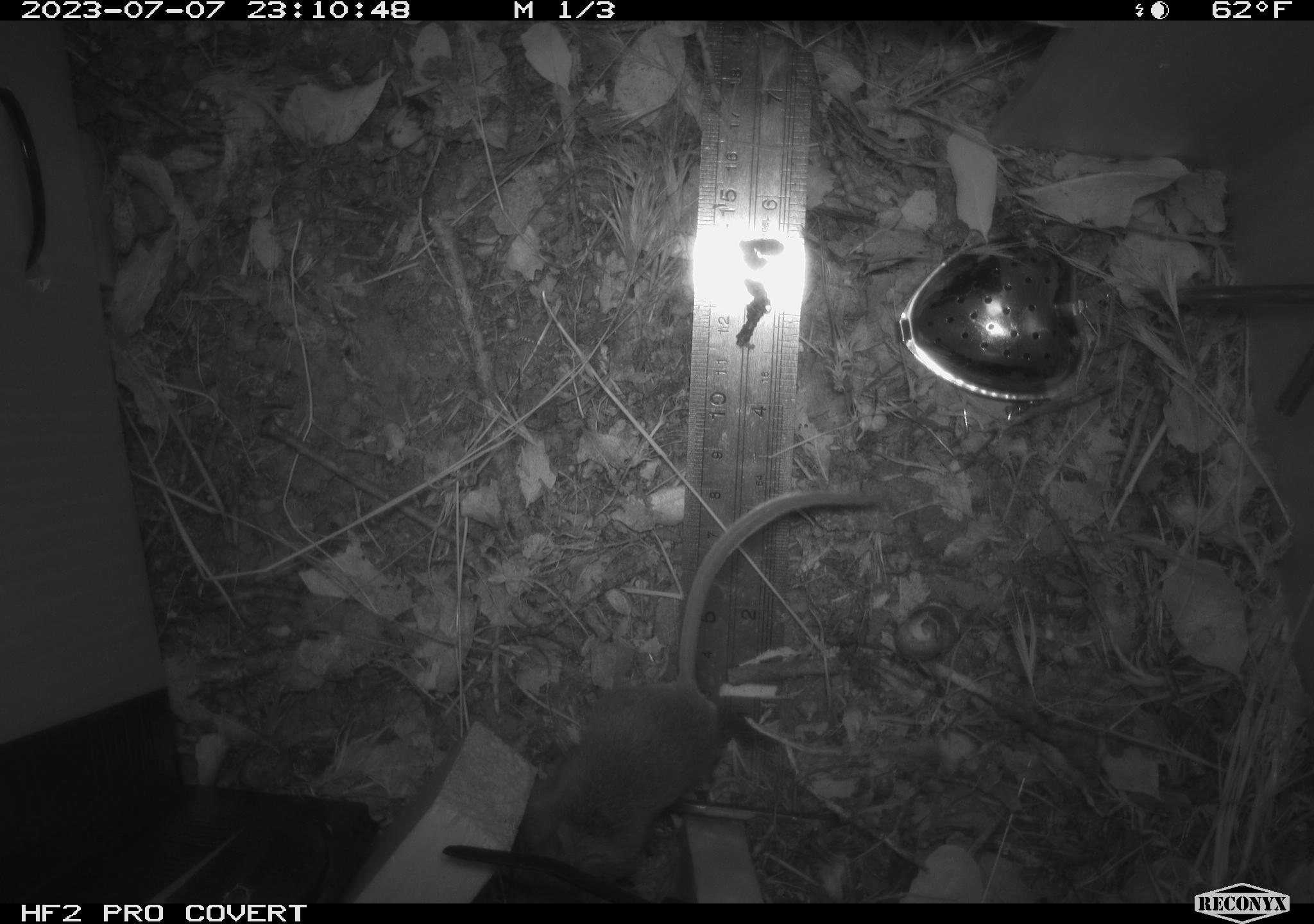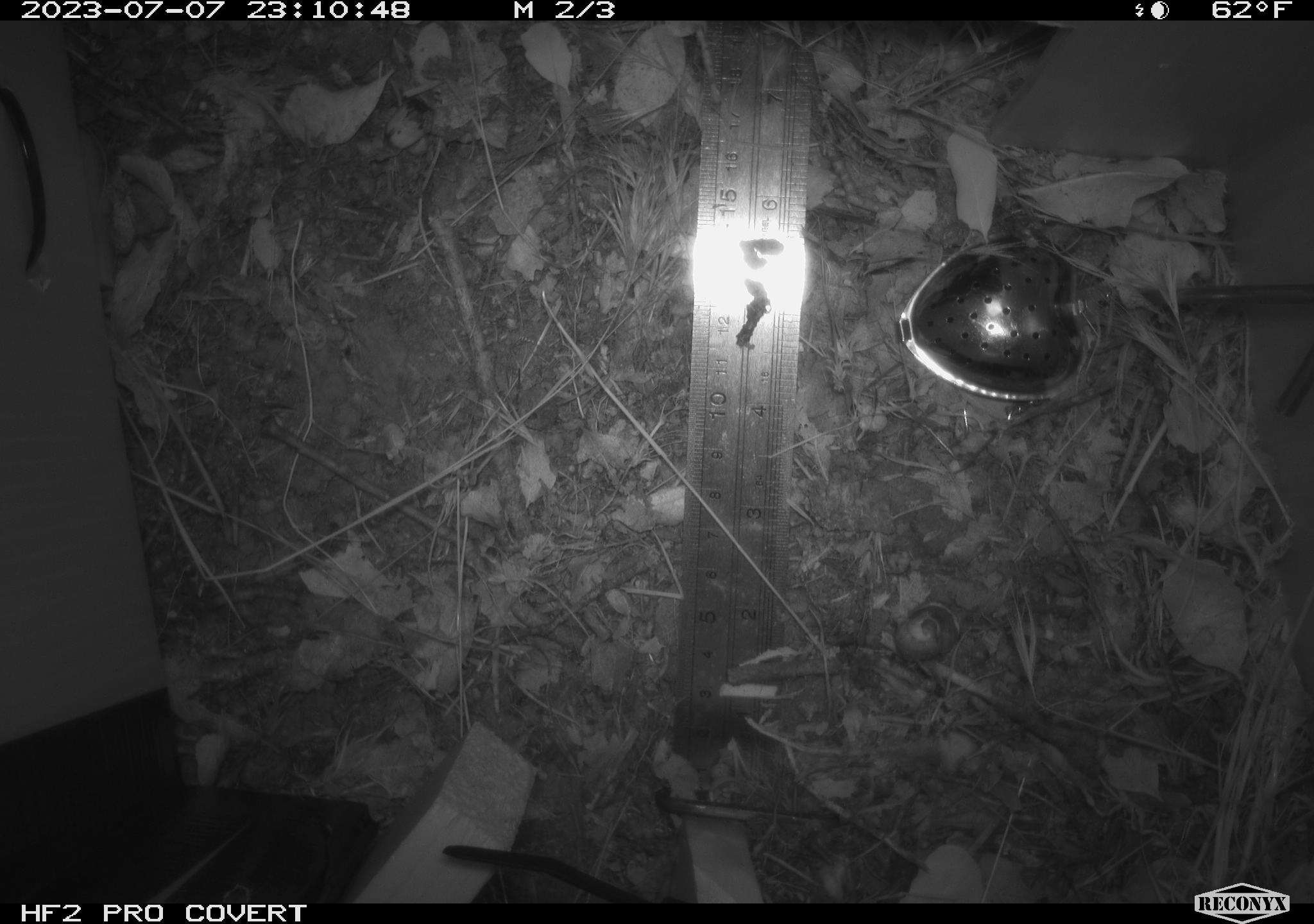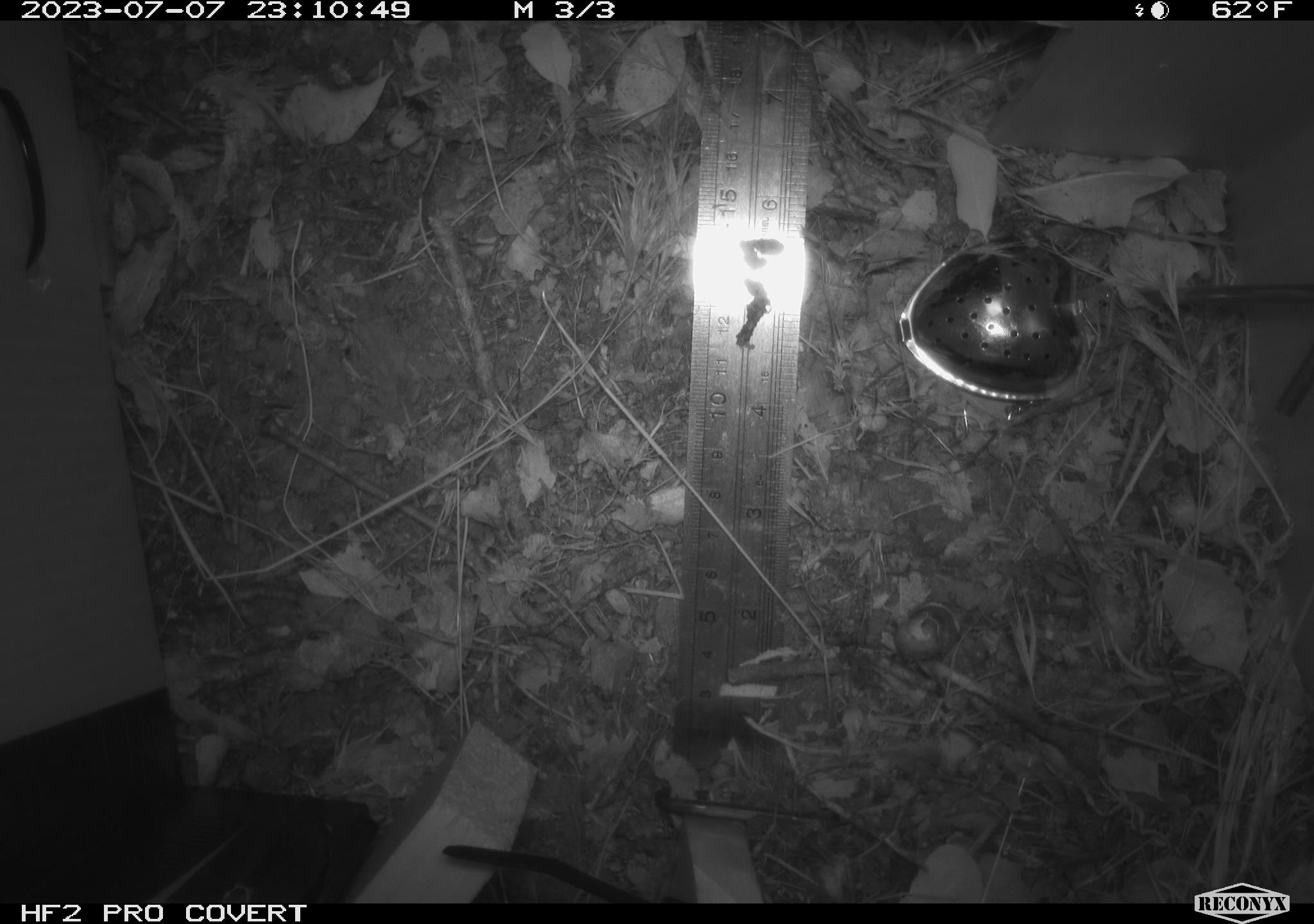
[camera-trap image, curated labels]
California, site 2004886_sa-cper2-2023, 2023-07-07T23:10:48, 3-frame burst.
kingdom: Animalia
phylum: Chordata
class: Mammalia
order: Rodentia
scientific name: Rodentia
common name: mouse species